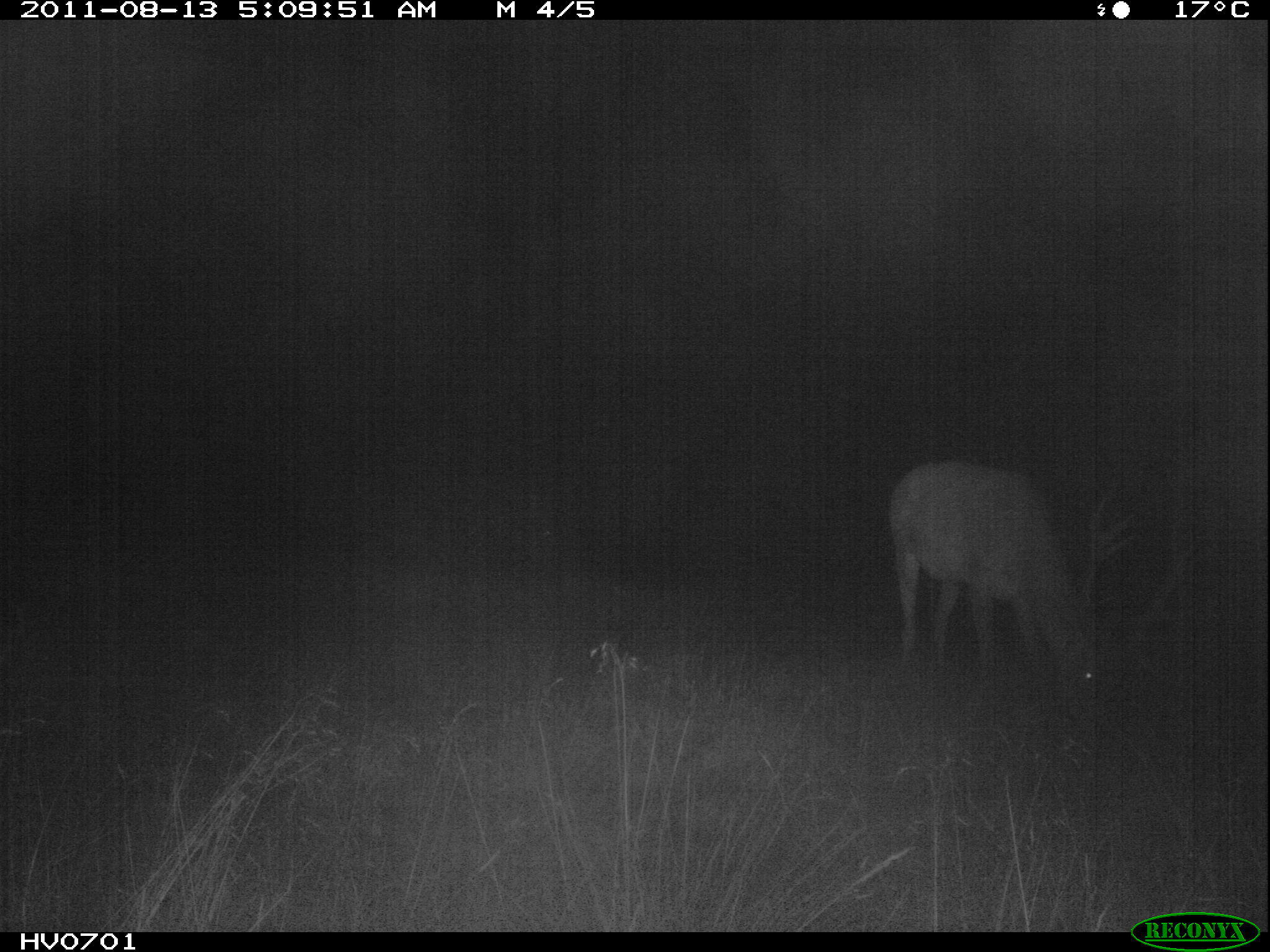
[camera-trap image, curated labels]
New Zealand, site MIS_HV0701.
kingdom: Animalia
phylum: Chordata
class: Mammalia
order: Artiodactyla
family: Cervidae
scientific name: Cervidae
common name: deer